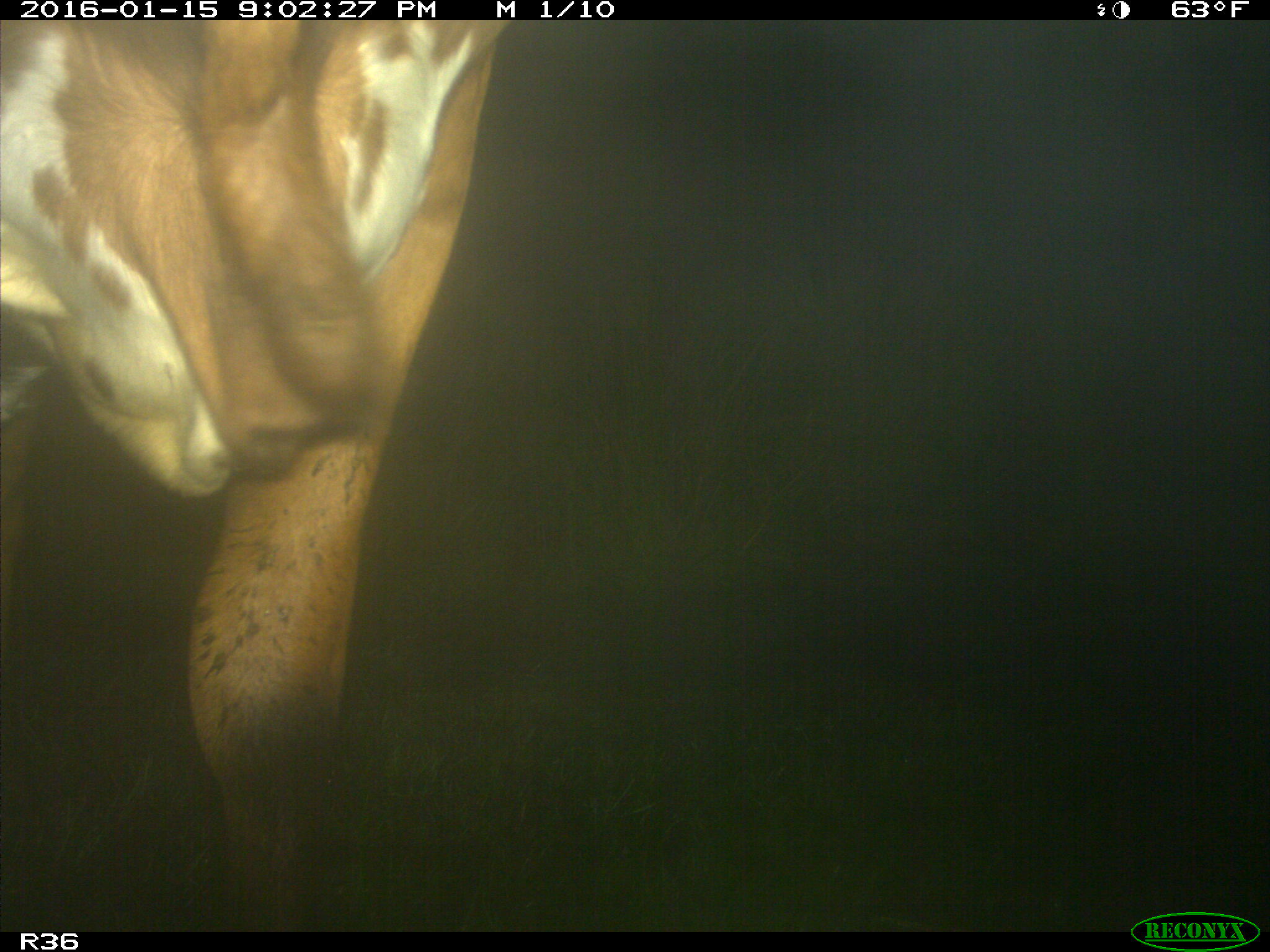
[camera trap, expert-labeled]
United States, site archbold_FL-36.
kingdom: Animalia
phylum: Chordata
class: Mammalia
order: Artiodactyla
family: Bovidae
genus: Bos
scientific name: Bos taurus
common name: domestic cow